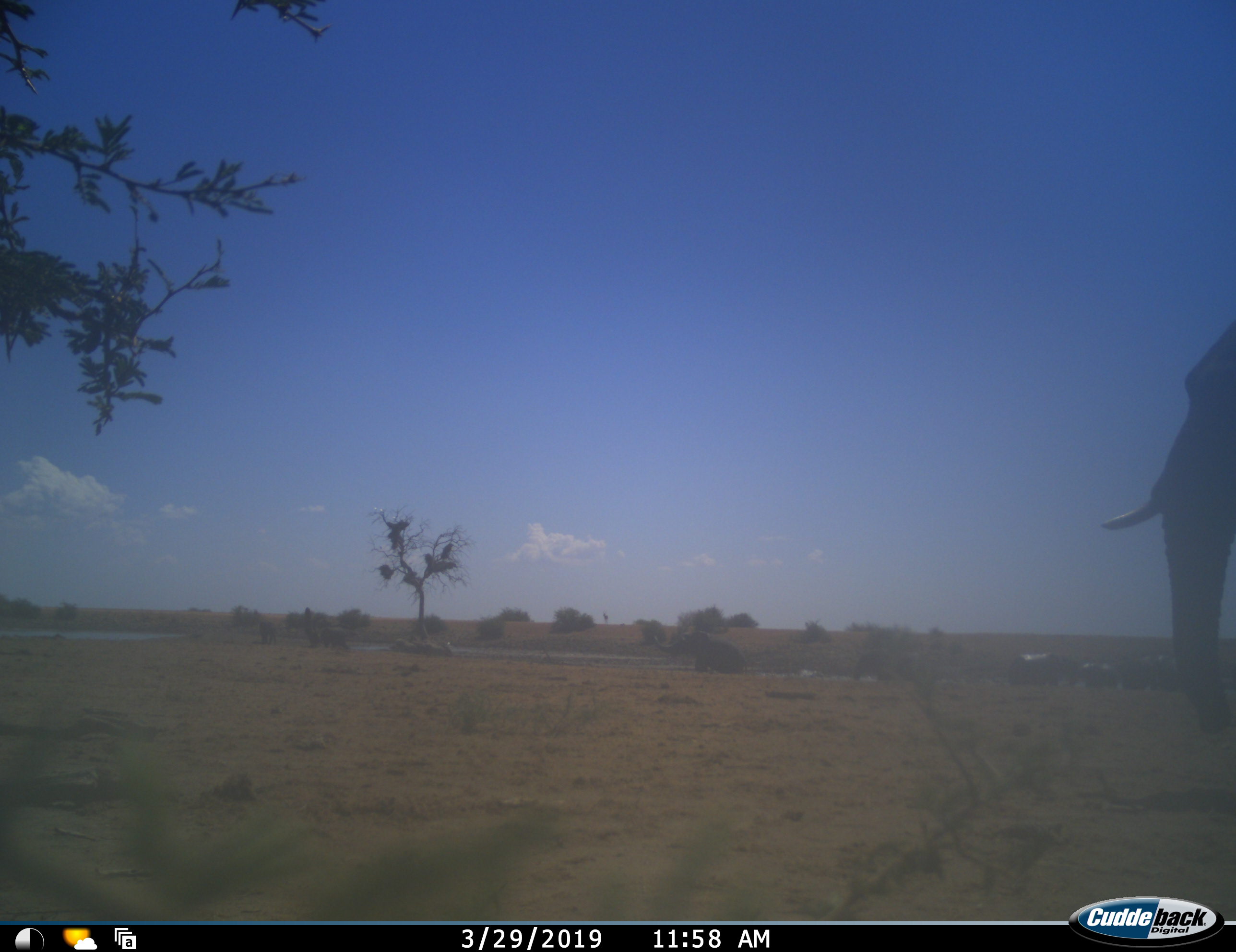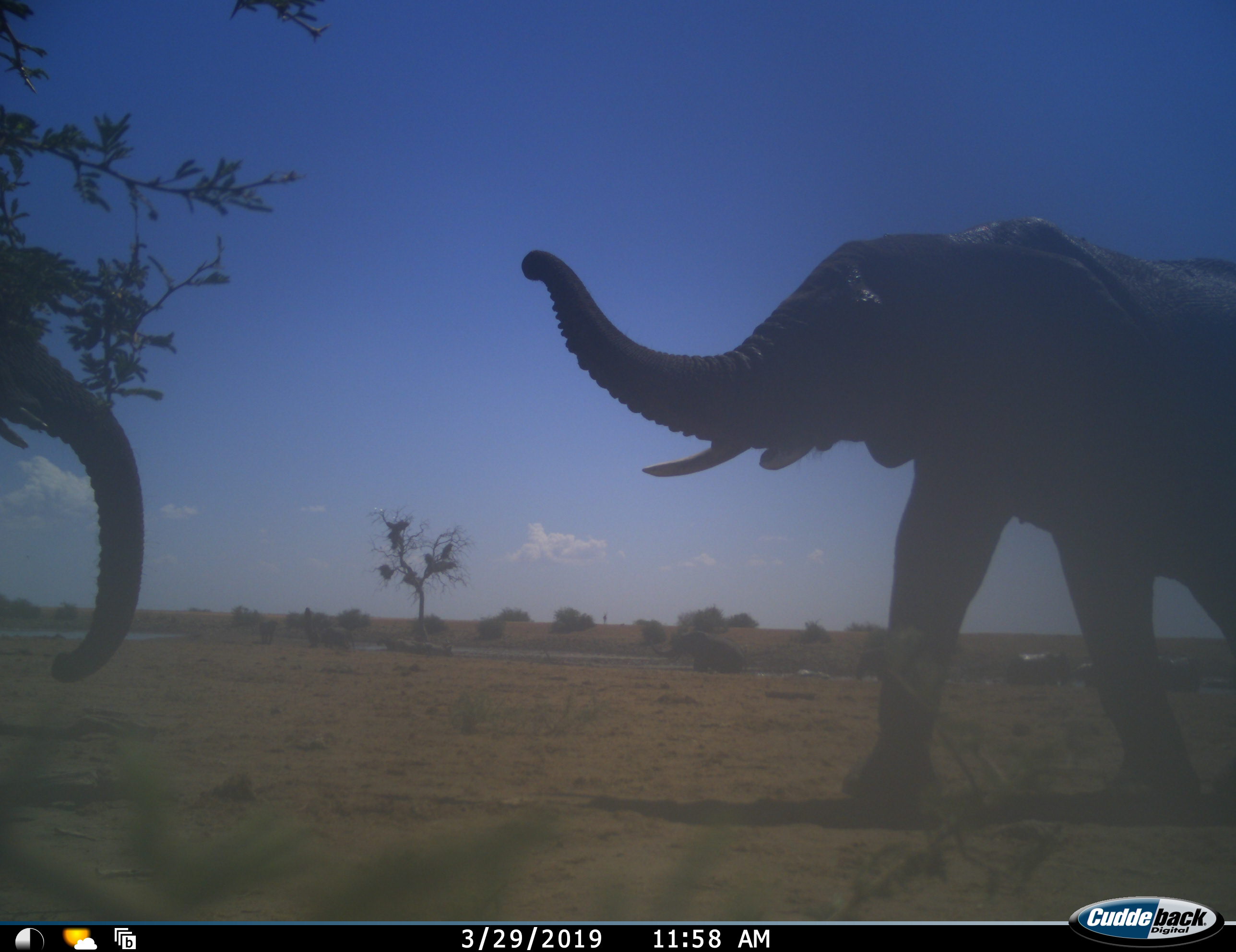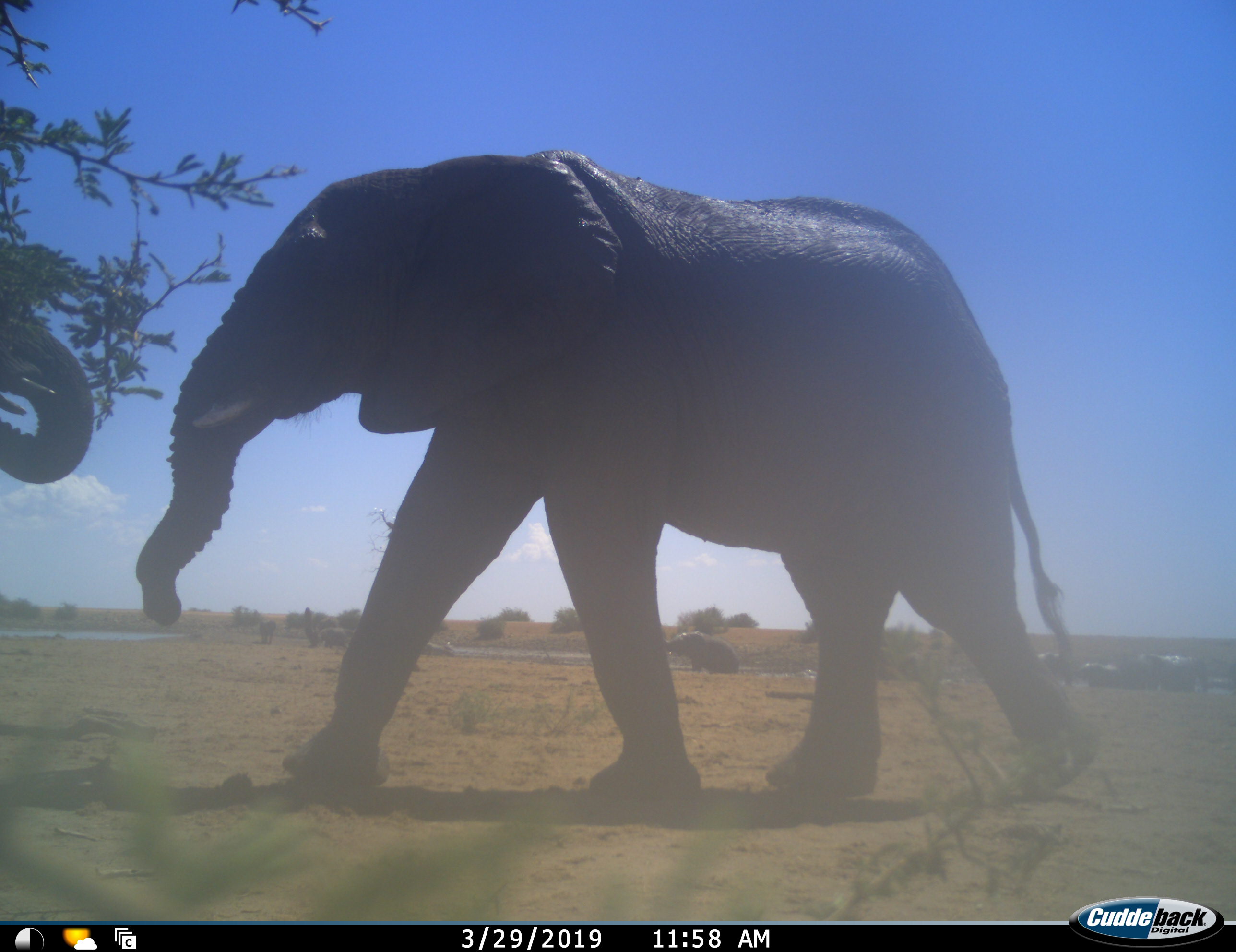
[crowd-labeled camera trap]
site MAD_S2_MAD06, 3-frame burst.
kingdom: Animalia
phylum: Chordata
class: Mammalia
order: Proboscidea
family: Elephantidae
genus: Loxodonta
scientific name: Loxodonta africana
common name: african bush elephant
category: elephant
Elephant (african bush elephant) (Loxodonta africana), count 9. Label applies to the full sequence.